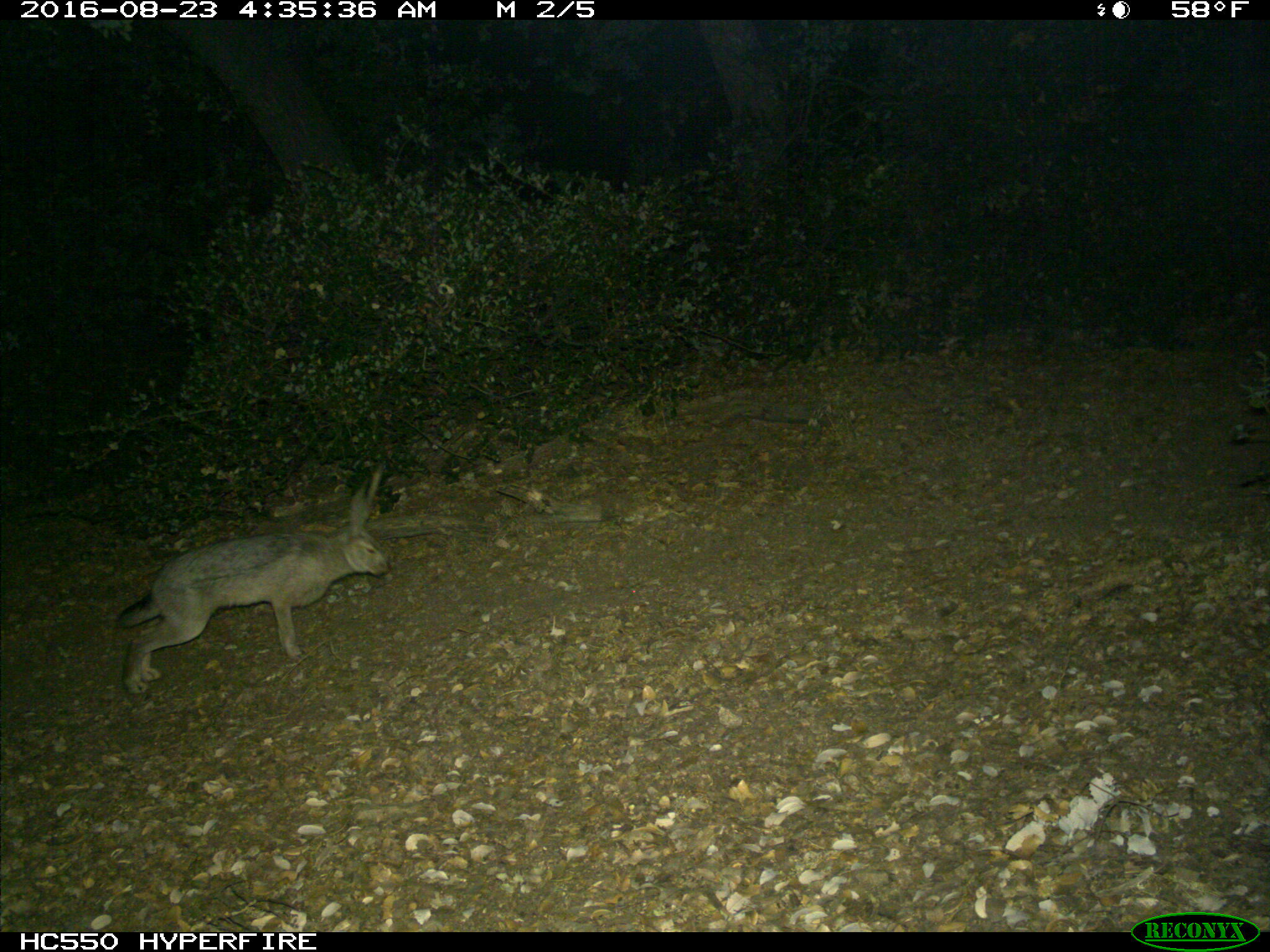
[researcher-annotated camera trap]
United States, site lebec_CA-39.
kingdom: Animalia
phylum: Chordata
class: Mammalia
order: Lagomorpha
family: Leporidae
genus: Lepus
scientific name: Lepus californicus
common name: black-tailed jackrabbit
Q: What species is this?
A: Lepus californicus (black-tailed jackrabbit).